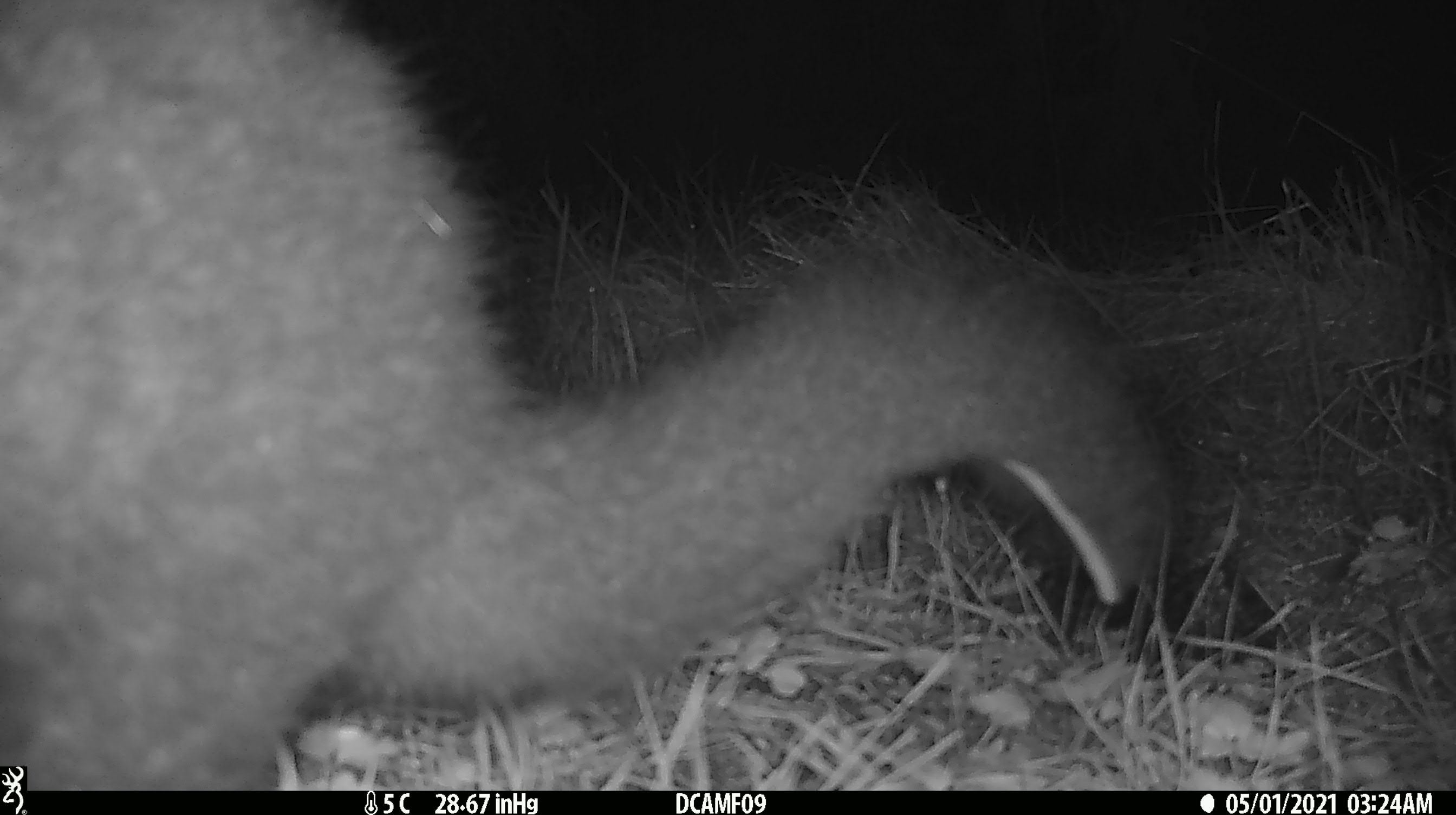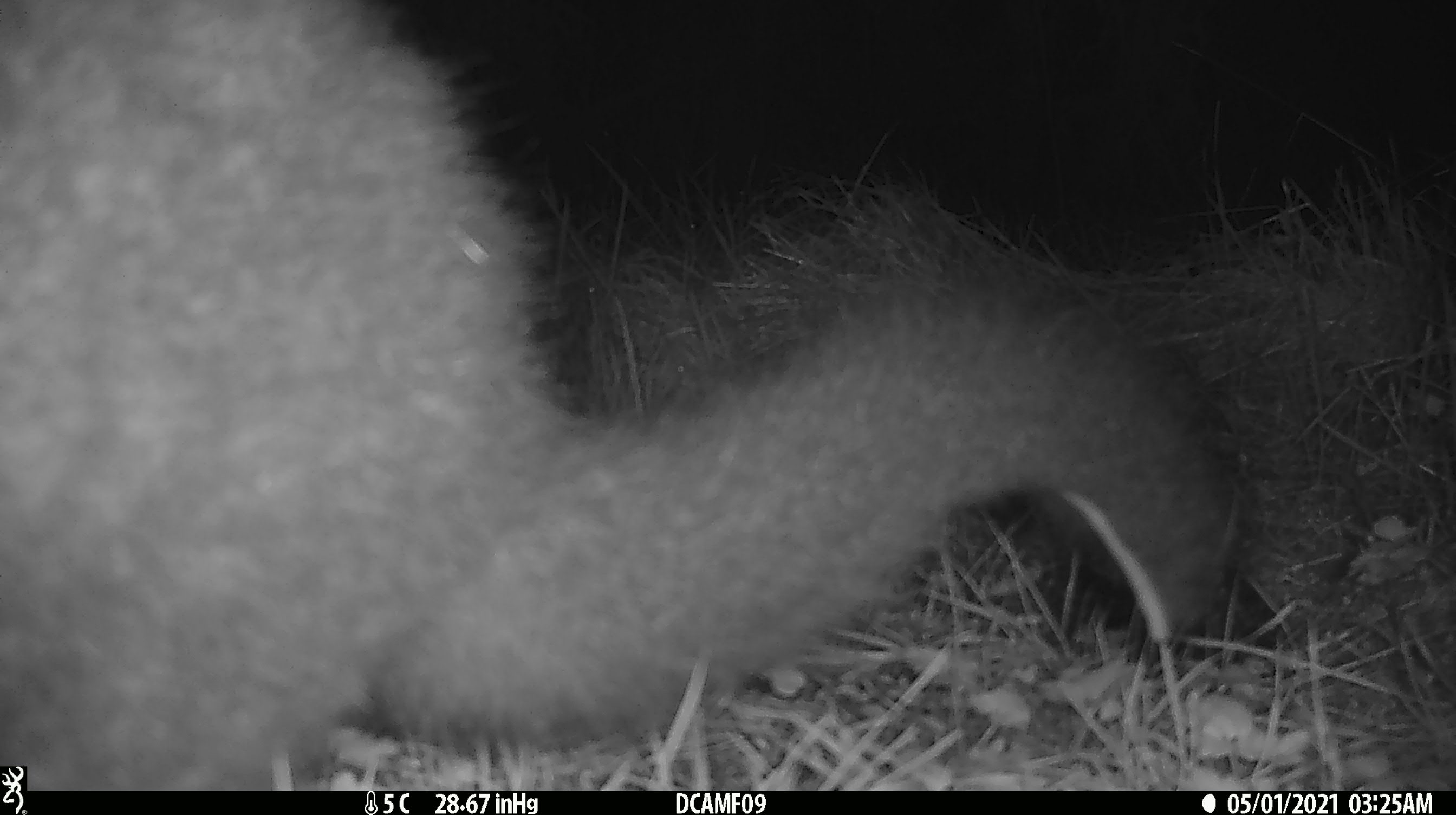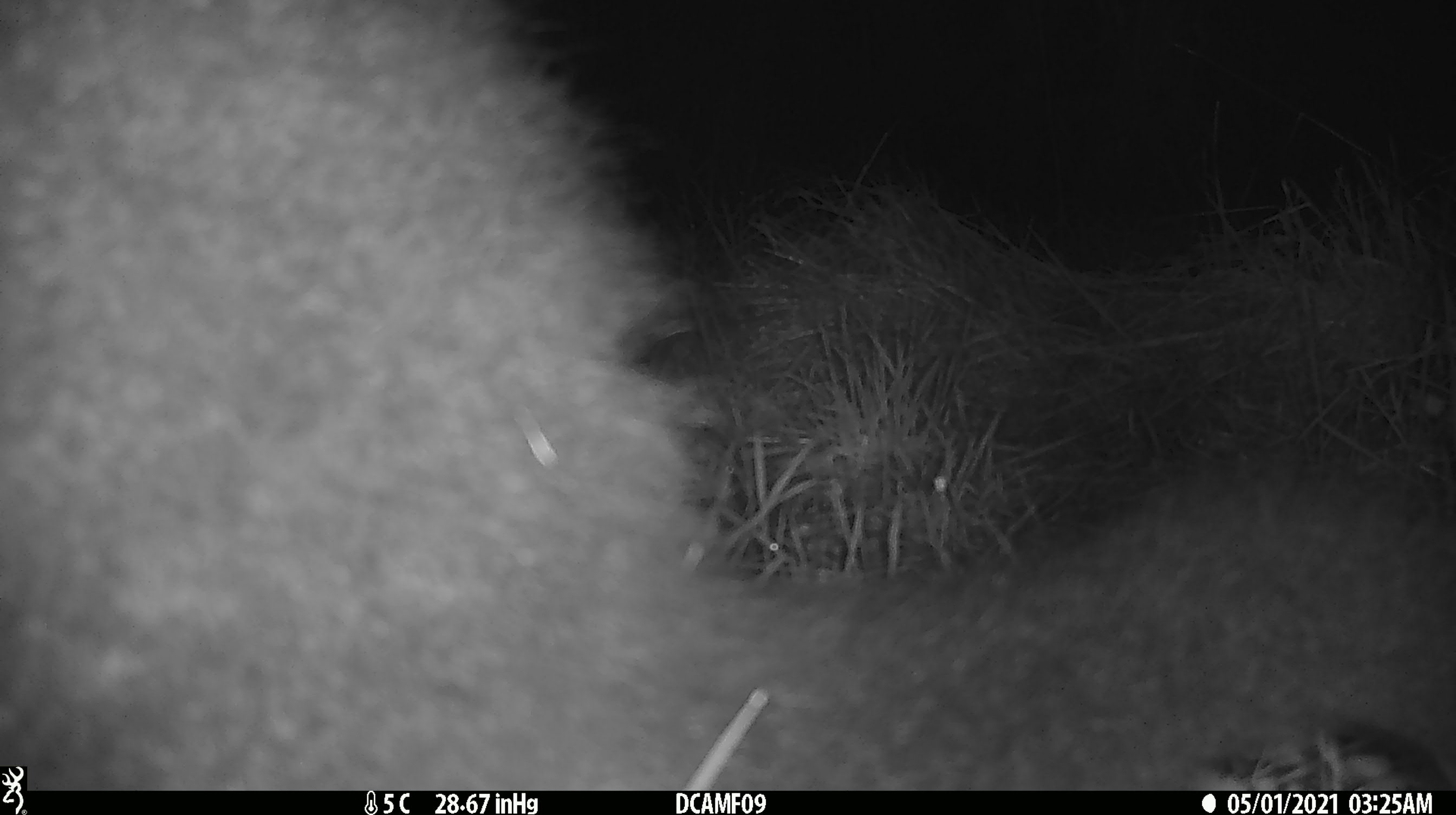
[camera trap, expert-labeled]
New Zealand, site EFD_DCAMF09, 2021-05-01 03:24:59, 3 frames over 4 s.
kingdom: Animalia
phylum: Chordata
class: Mammalia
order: Diprotodontia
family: Phalangeridae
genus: Trichosurus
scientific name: Trichosurus vulpecula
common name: common brushtail possum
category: possum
Possum (common brushtail possum) (Trichosurus vulpecula).